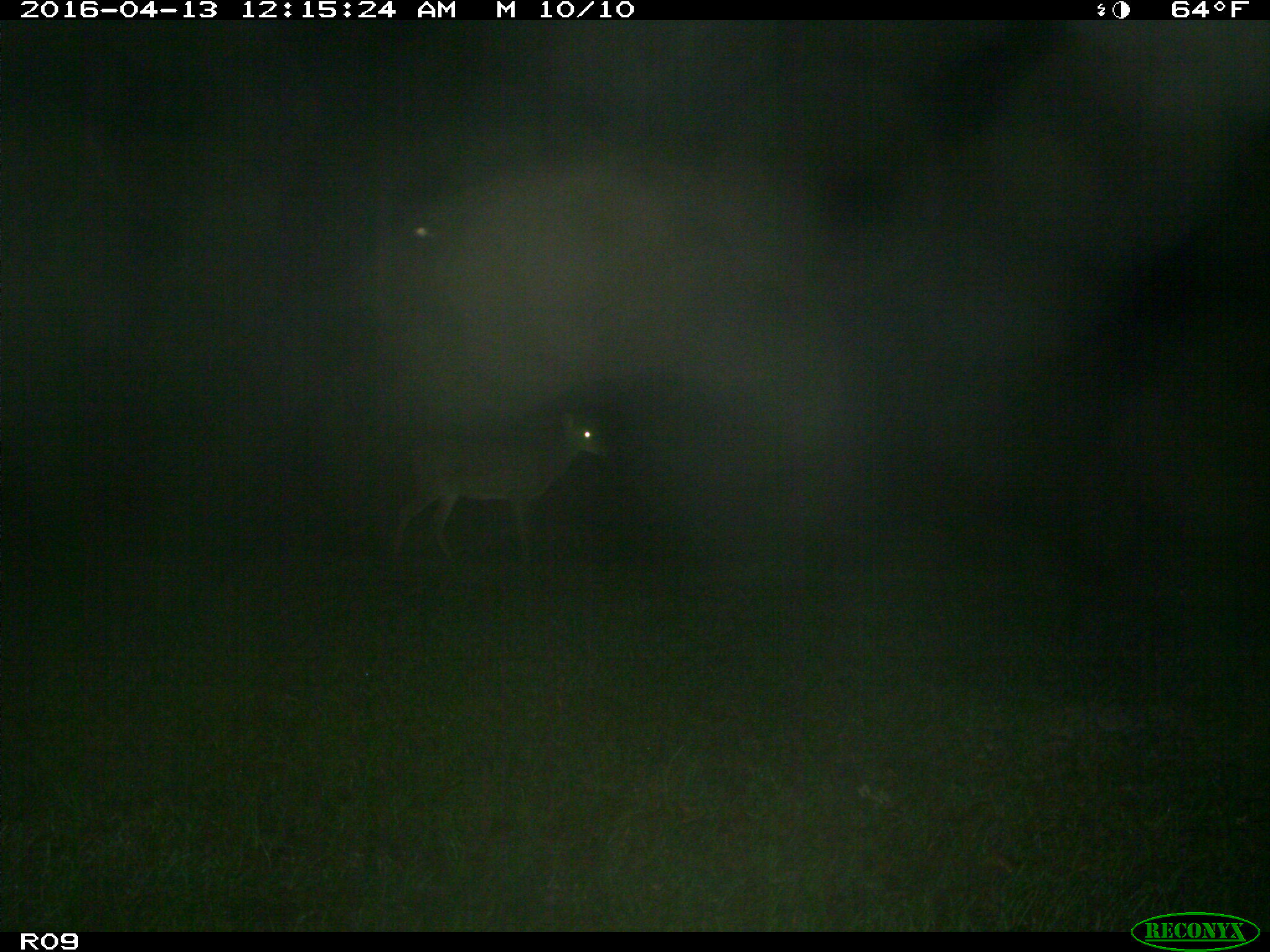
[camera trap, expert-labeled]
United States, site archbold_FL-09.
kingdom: Animalia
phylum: Chordata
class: Mammalia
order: Artiodactyla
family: Cervidae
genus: Odocoileus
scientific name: Odocoileus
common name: deer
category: unidentified deer